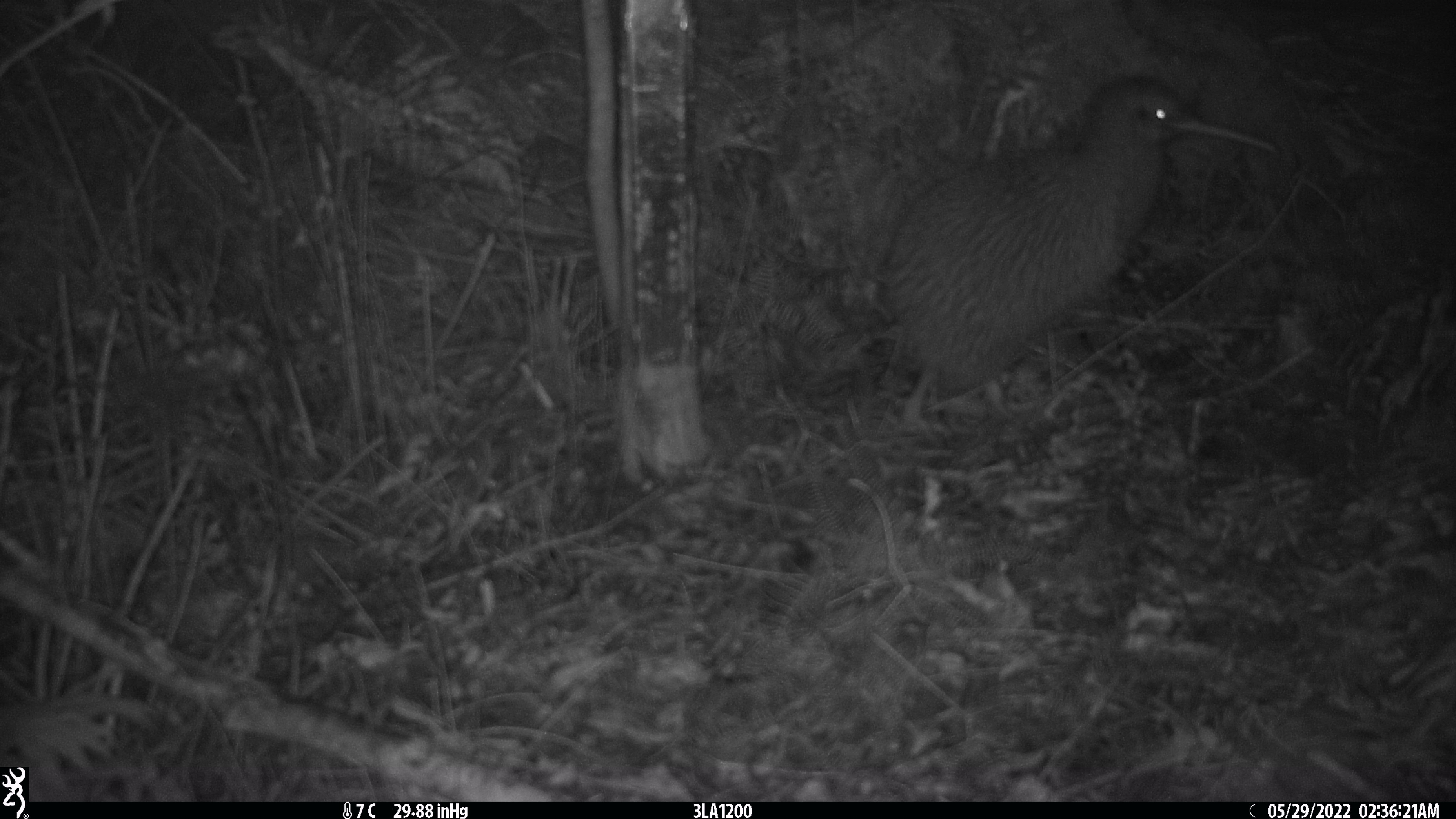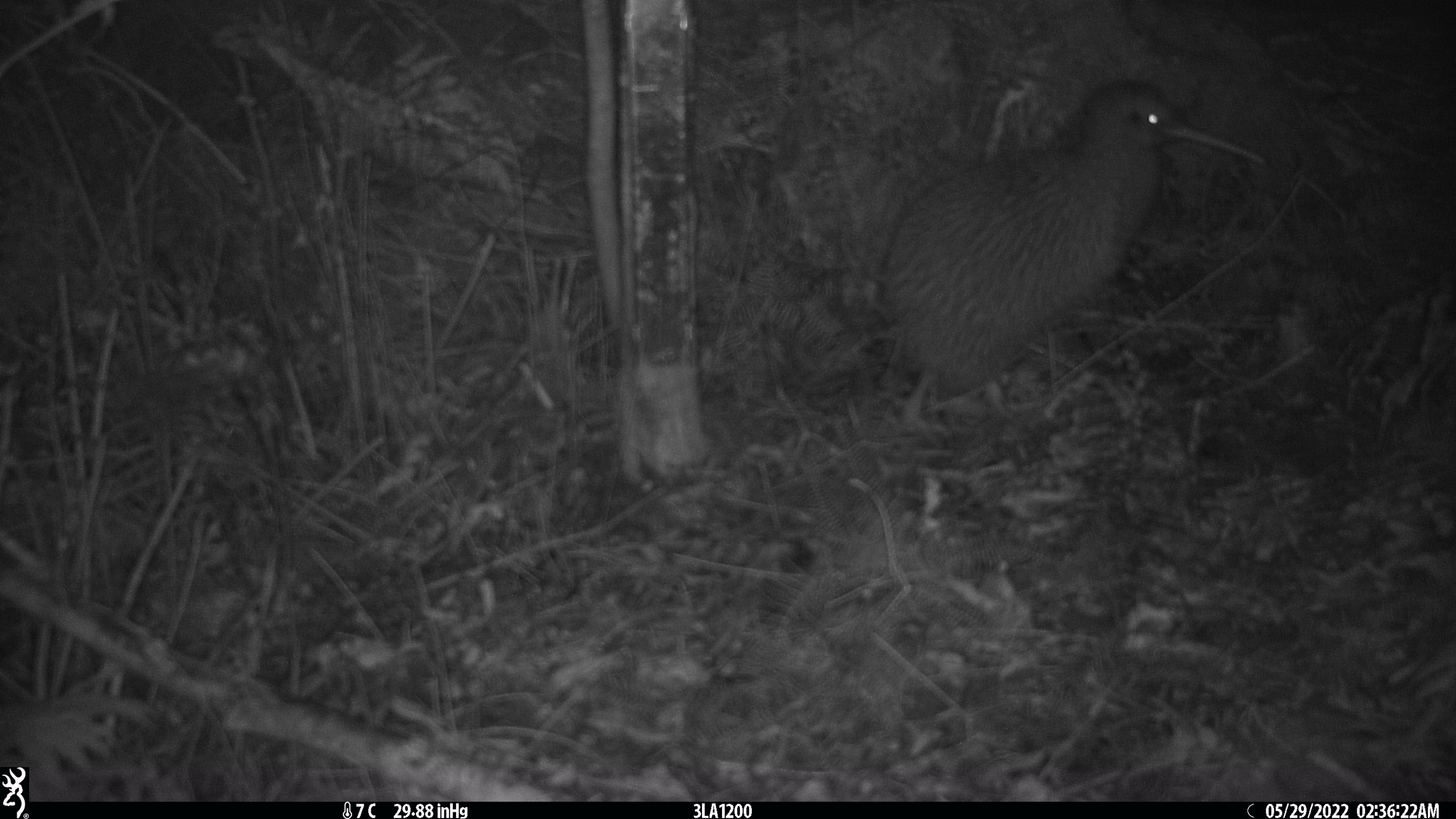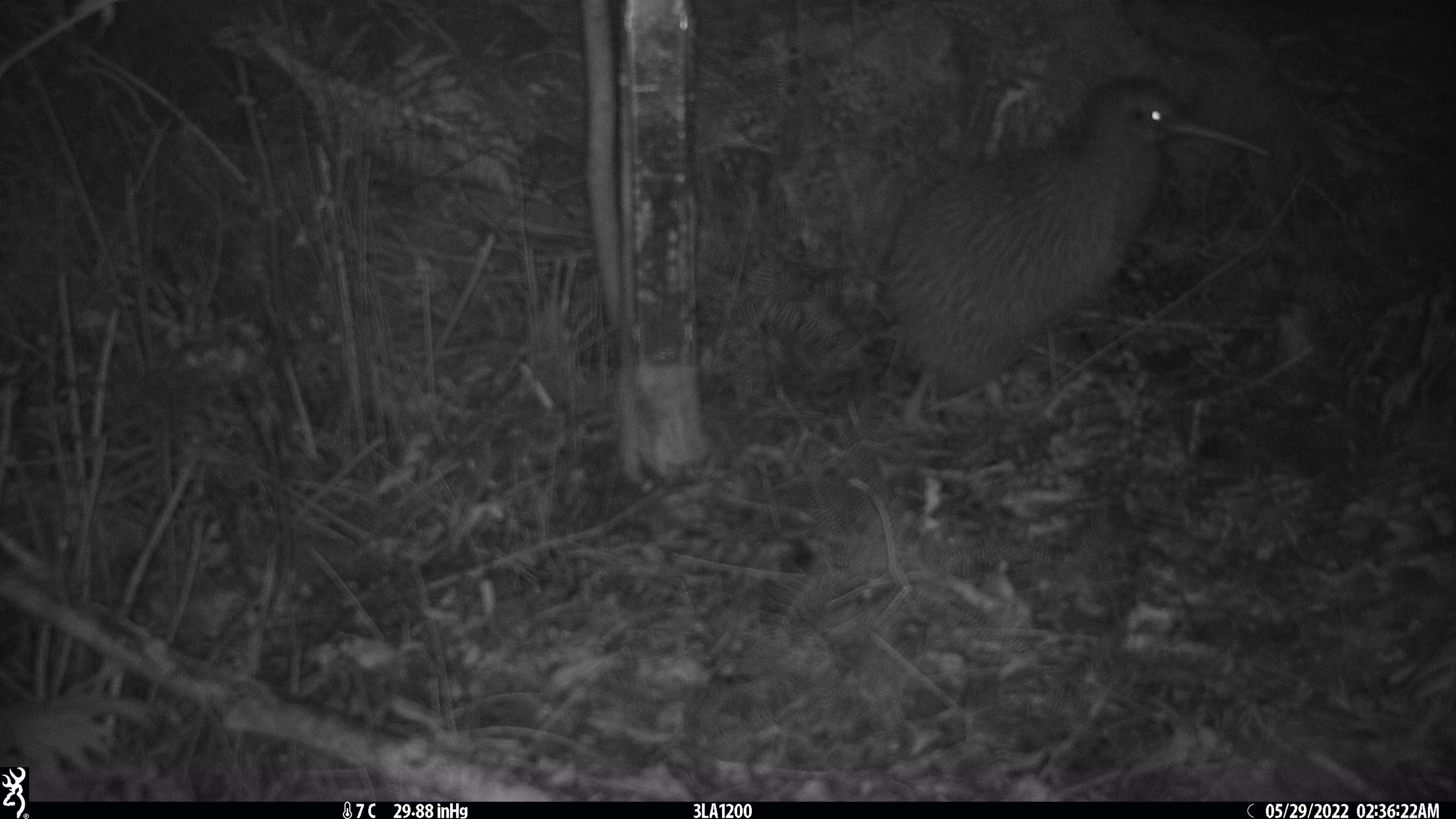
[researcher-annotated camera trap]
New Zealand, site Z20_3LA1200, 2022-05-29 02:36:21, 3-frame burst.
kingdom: Animalia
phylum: Chordata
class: Aves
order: Apterygiformes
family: Apterygidae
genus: Apteryx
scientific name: Apteryx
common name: kiwi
Kiwi (Apteryx).